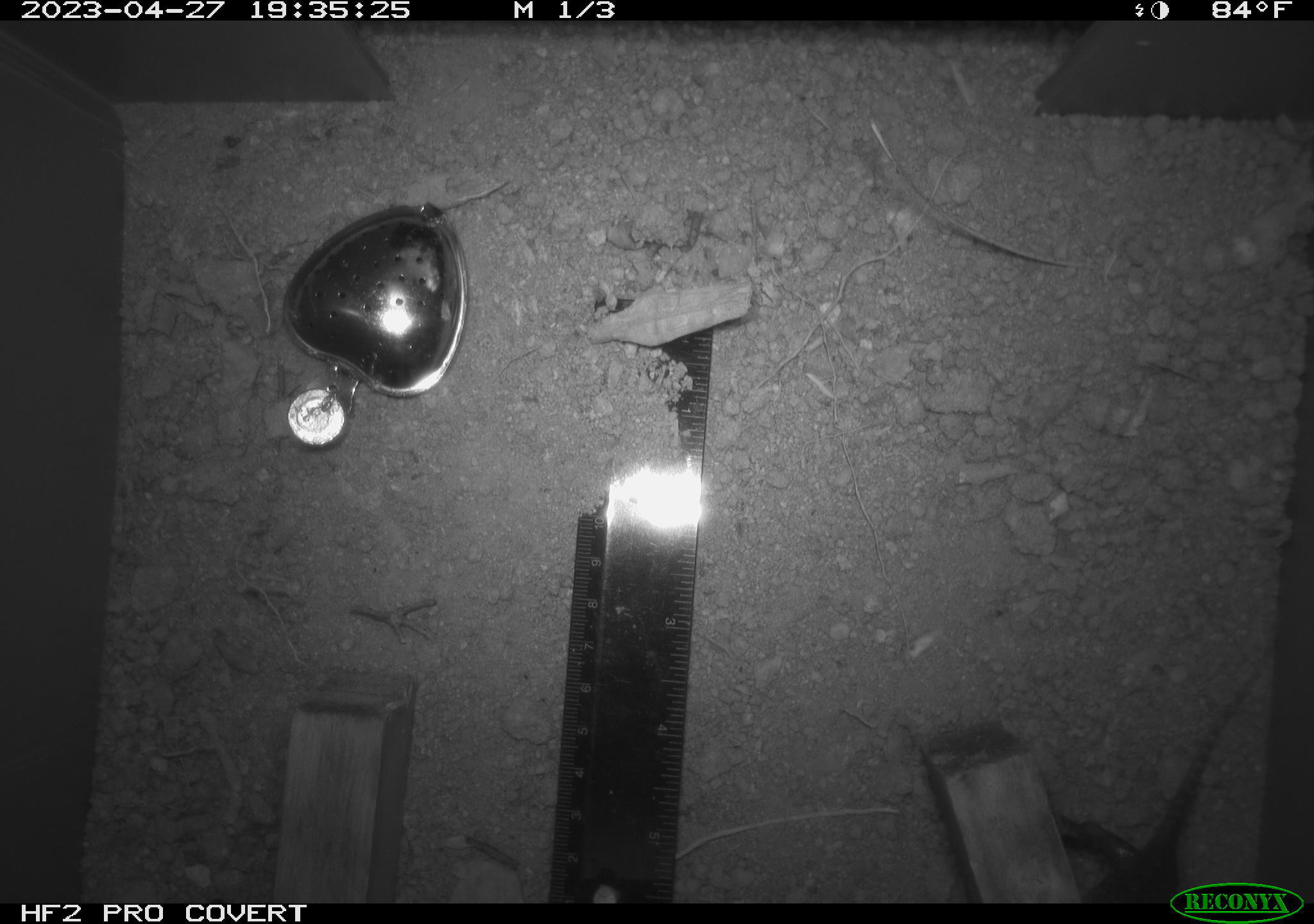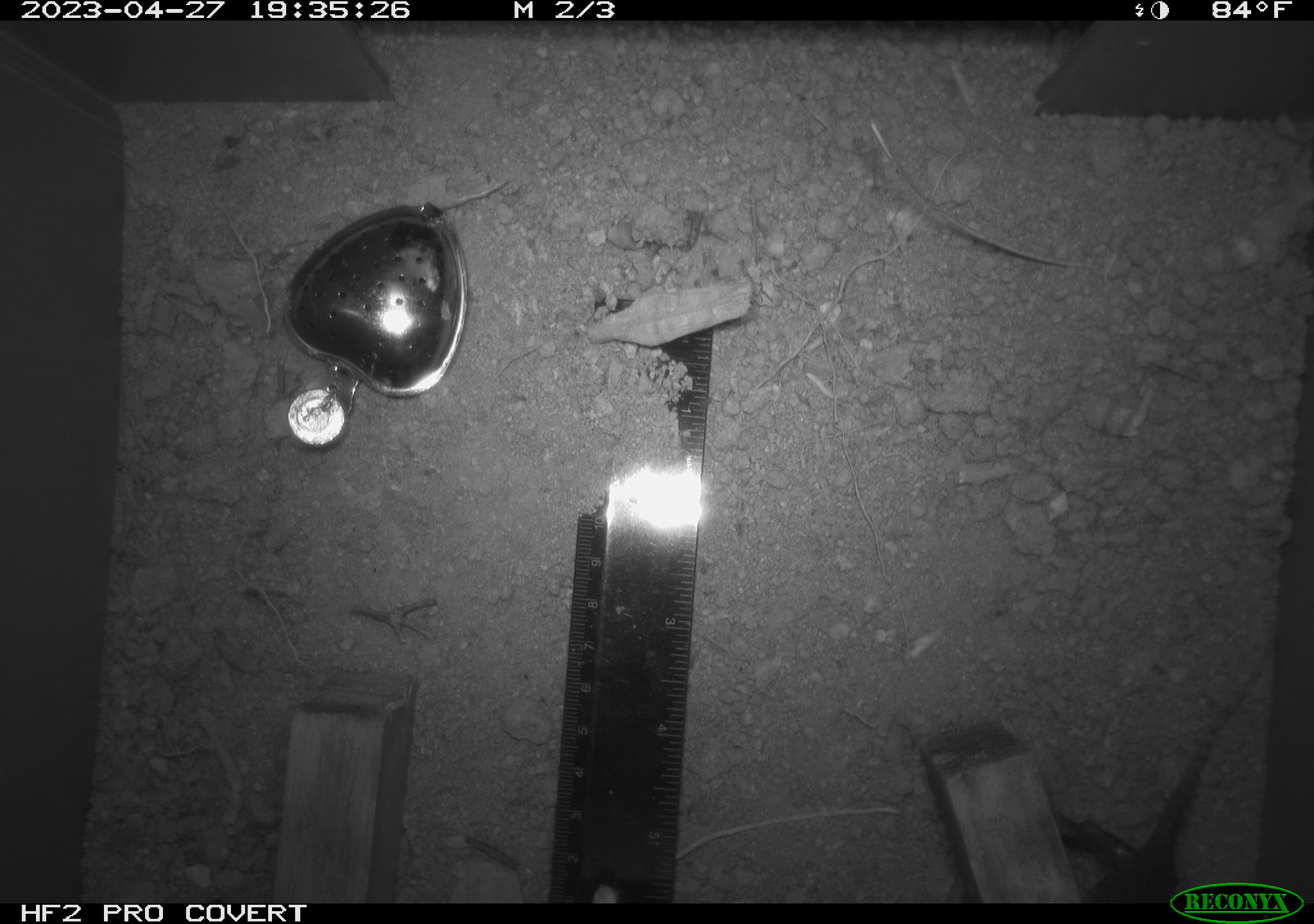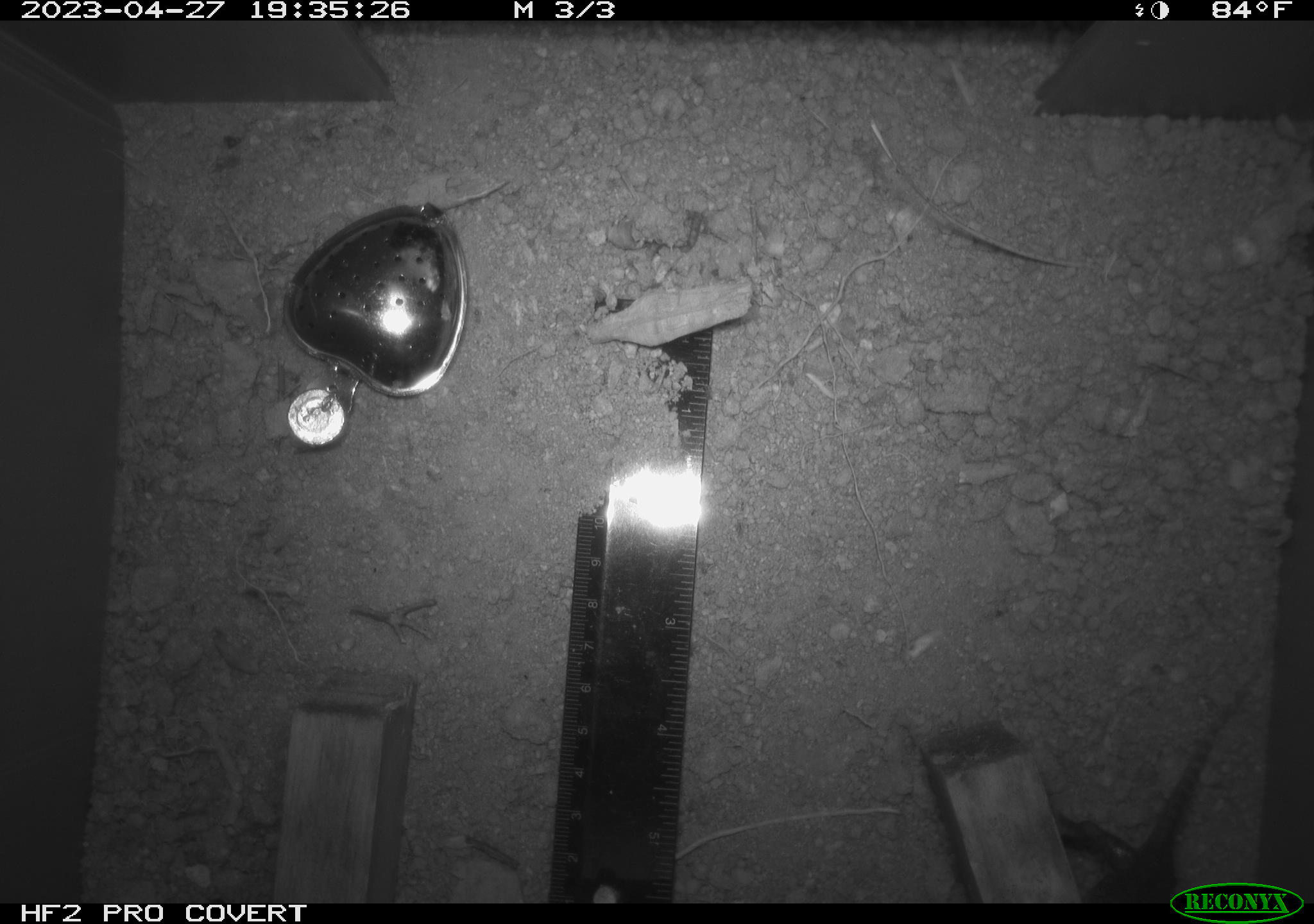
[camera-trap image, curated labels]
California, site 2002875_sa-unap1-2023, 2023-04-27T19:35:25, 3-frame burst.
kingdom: Animalia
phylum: Chordata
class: Reptilia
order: Squamata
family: Phrynosomatidae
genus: Sceloporus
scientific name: Sceloporus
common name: spiny lizards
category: sceloporus species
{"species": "sceloporus species (spiny lizards) (Sceloporus)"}